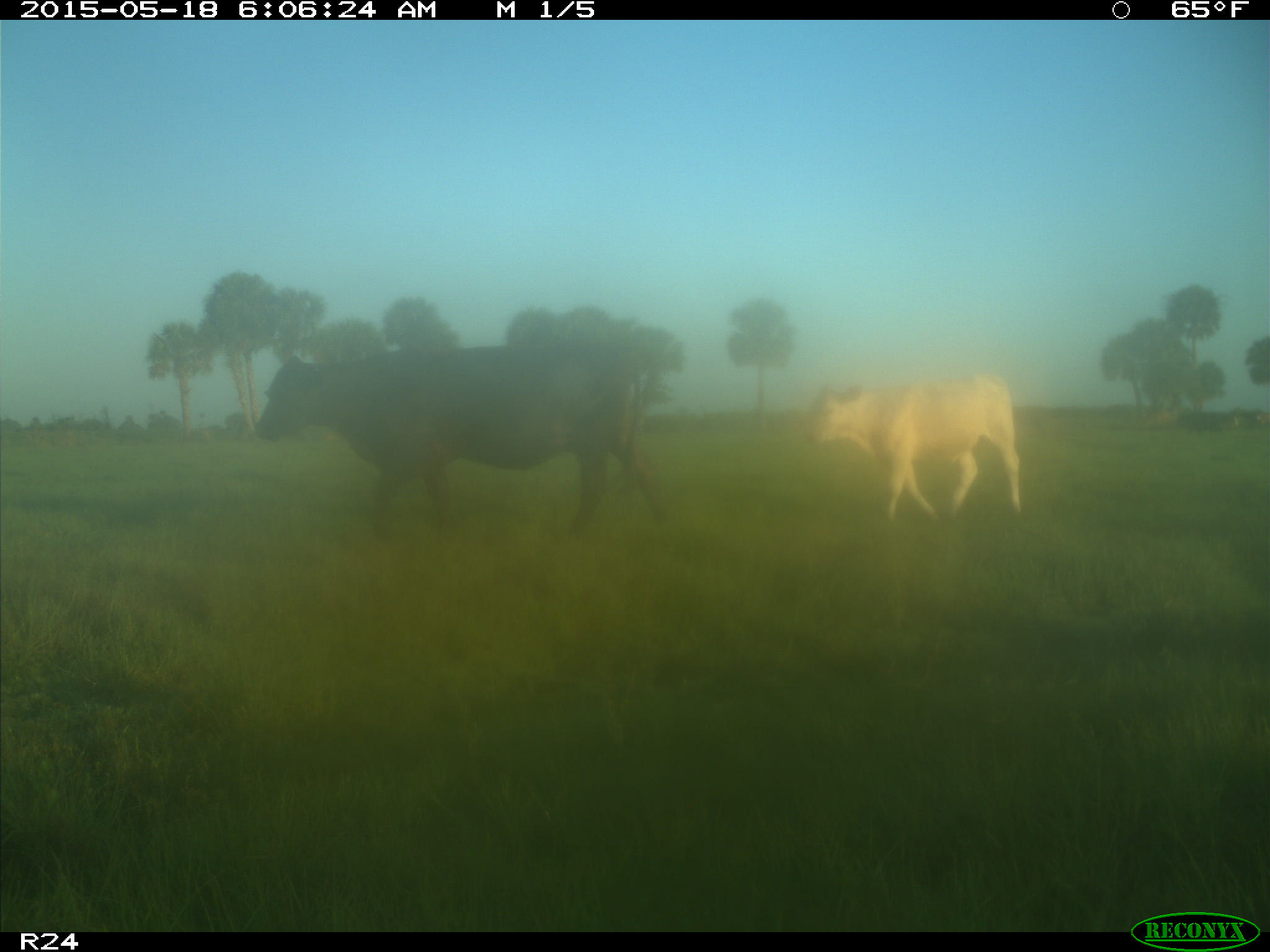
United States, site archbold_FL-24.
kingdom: Animalia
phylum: Chordata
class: Mammalia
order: Artiodactyla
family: Bovidae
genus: Bos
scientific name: Bos taurus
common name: domestic cow